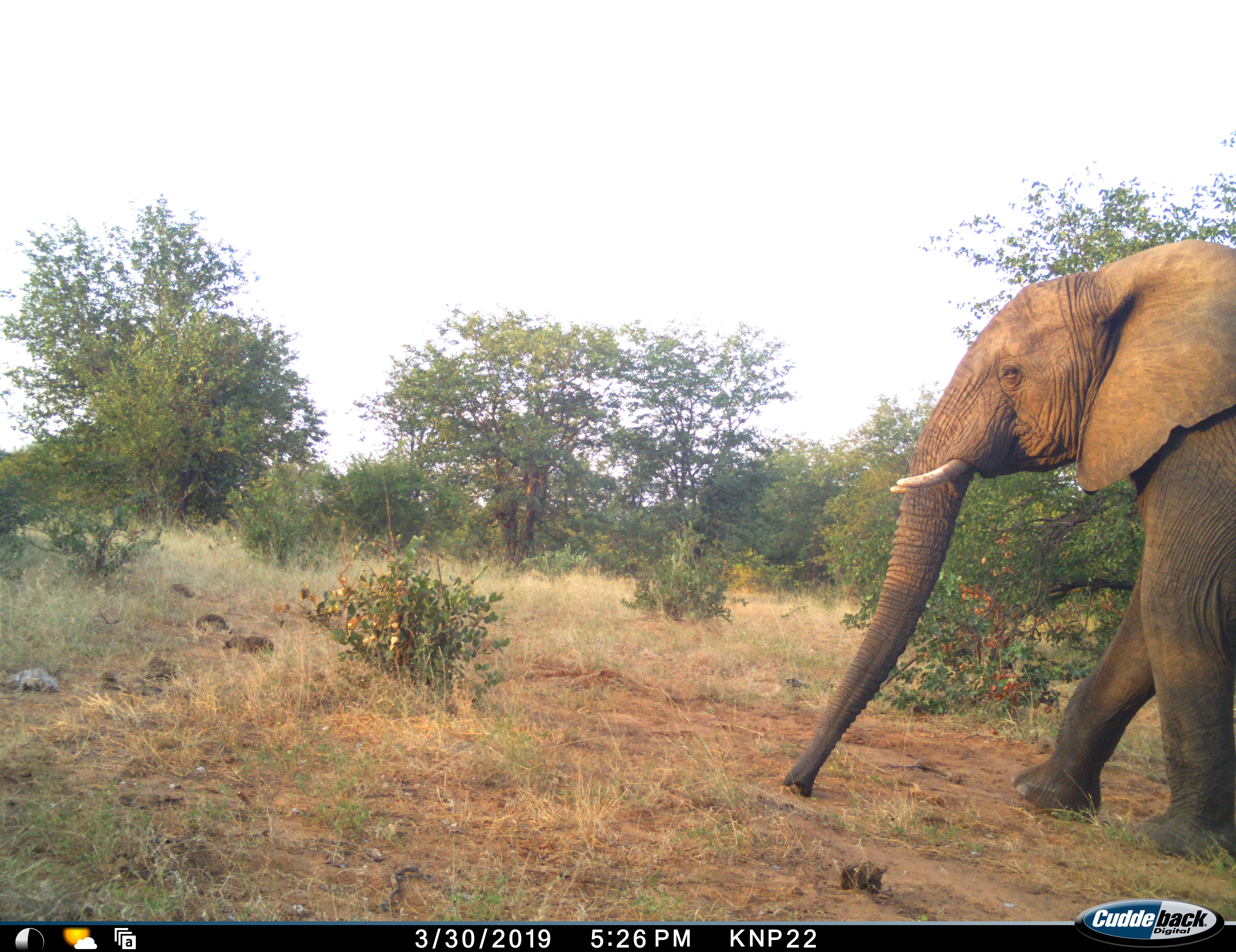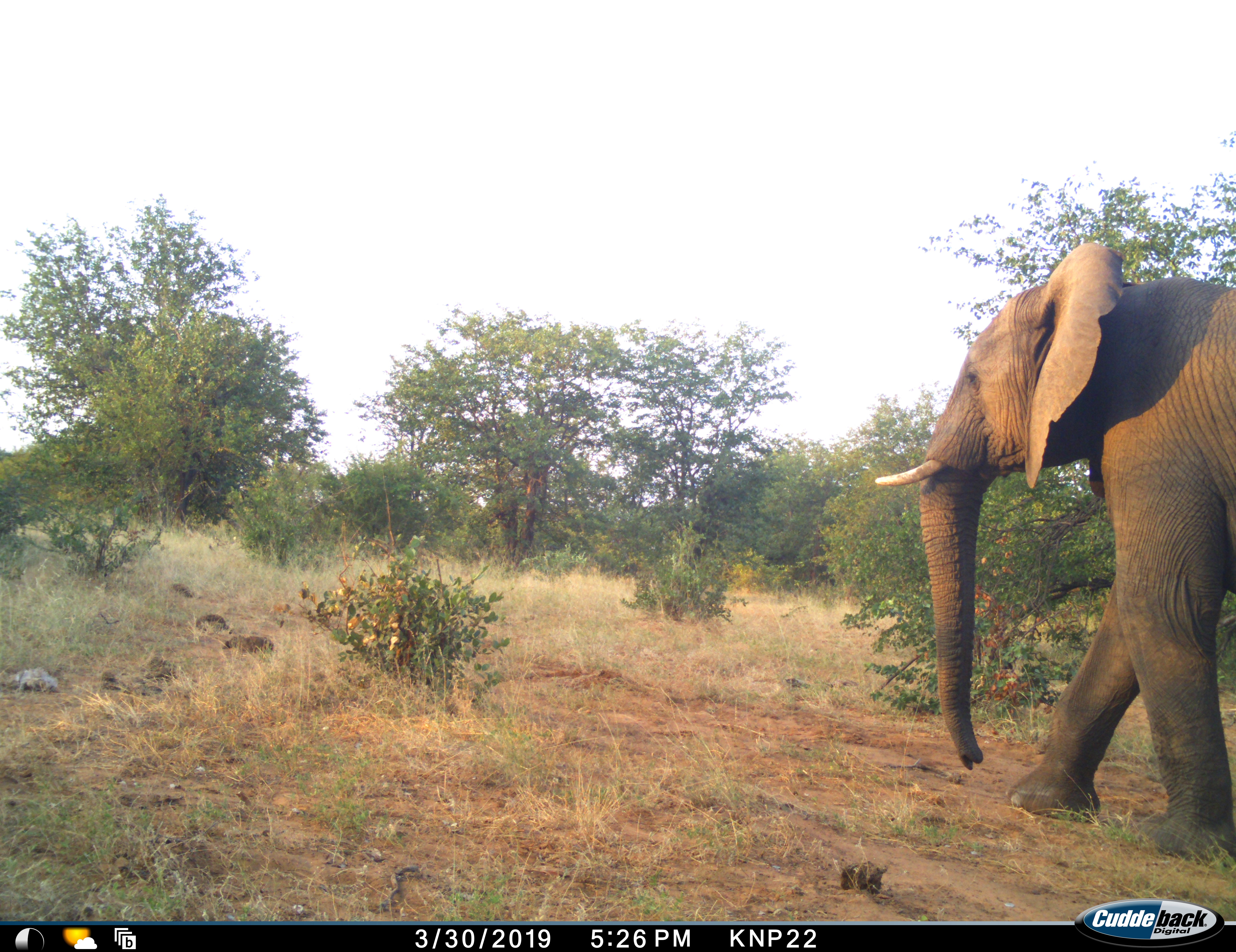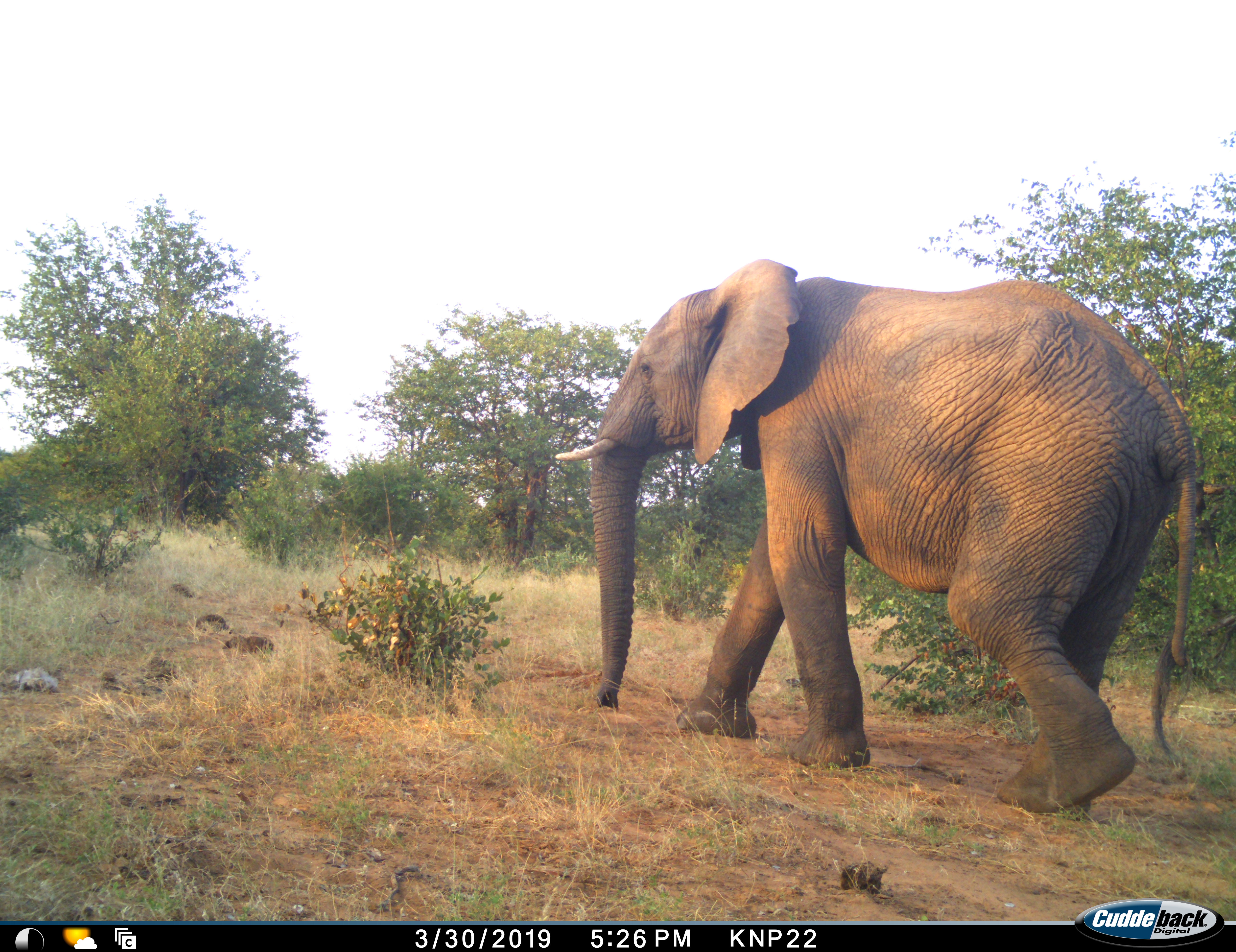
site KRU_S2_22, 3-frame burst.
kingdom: Animalia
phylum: Chordata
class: Mammalia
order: Proboscidea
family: Elephantidae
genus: Loxodonta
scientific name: Loxodonta africana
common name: african bush elephant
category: elephant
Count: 1.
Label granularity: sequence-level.